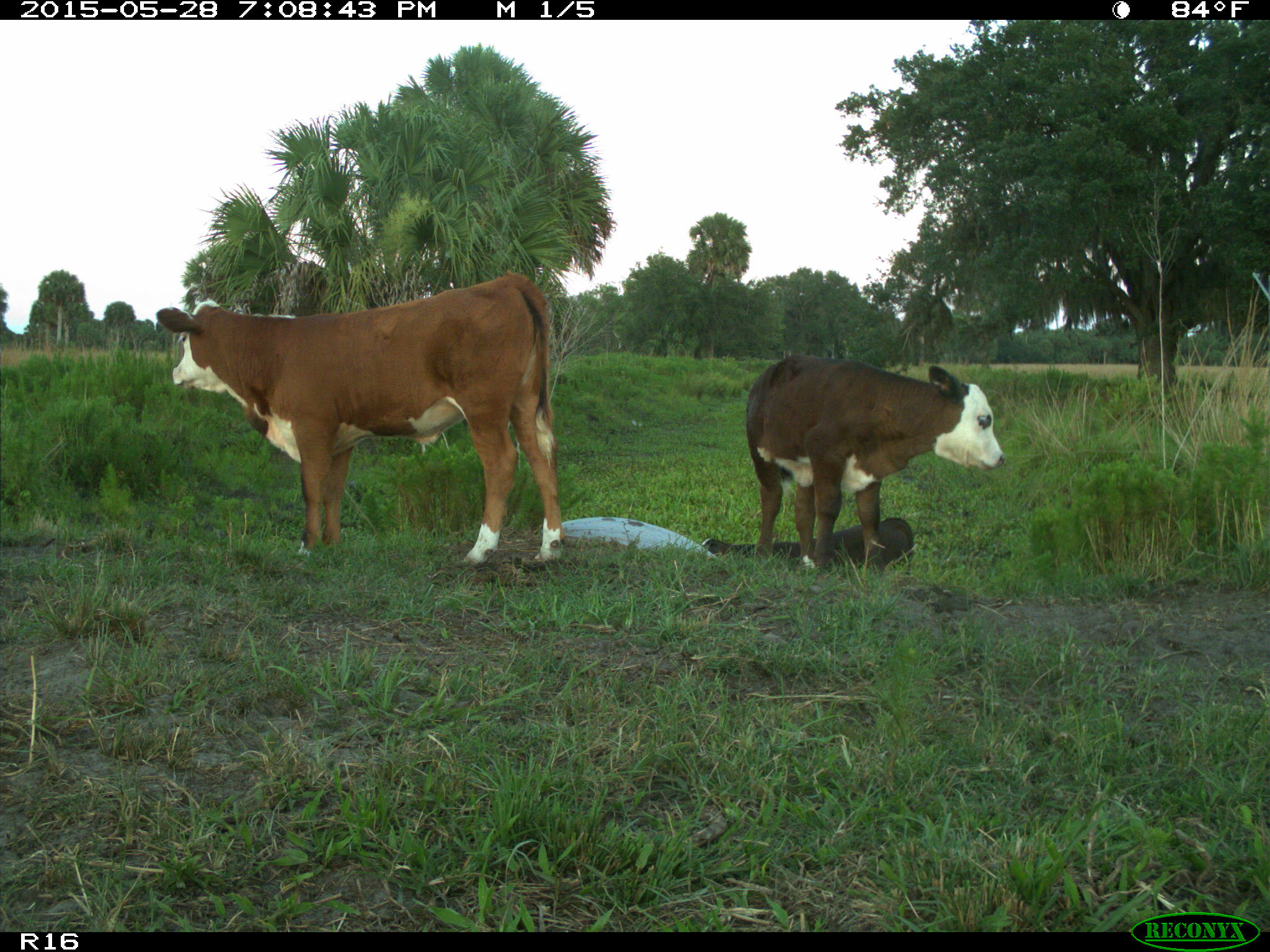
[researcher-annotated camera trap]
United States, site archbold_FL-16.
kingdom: Animalia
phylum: Chordata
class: Mammalia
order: Artiodactyla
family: Bovidae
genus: Bos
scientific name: Bos taurus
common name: domestic cow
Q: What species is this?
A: Bos taurus (domestic cow).